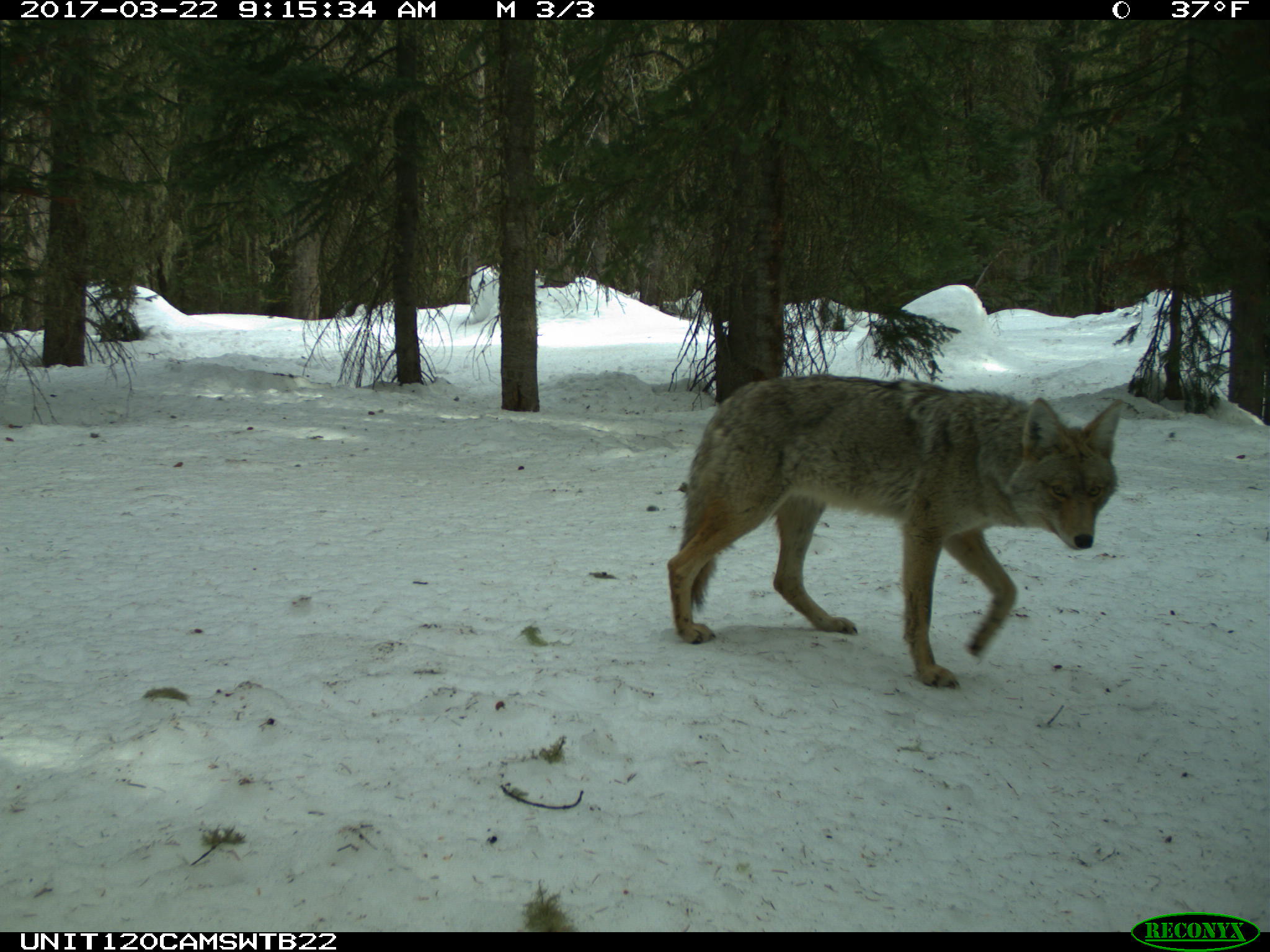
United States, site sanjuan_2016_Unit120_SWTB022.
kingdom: Animalia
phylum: Chordata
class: Mammalia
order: Carnivora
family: Canidae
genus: Canis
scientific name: Canis latrans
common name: coyote